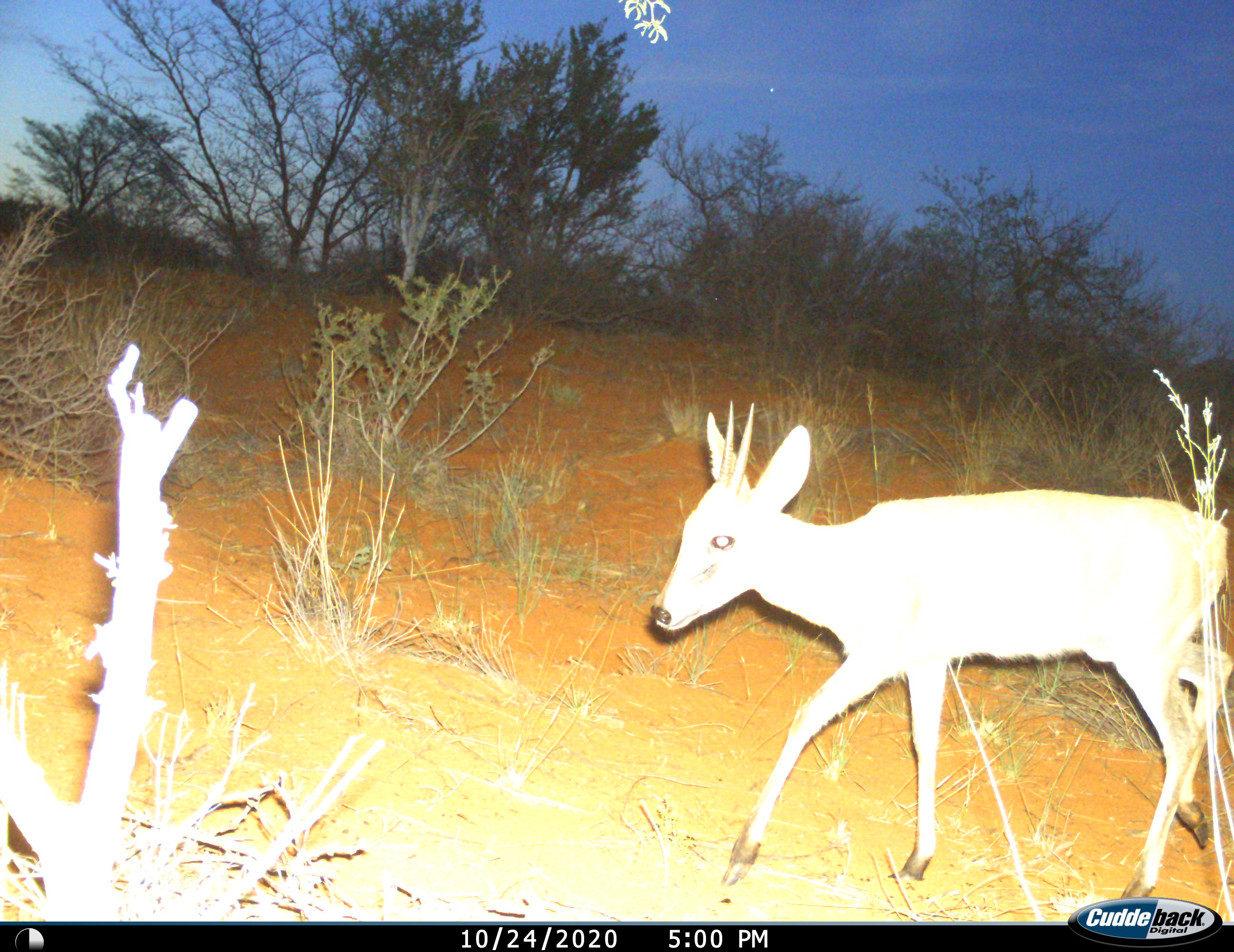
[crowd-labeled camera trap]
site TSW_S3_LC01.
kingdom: Animalia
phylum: Chordata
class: Mammalia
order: Artiodactyla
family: Bovidae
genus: Sylvicapra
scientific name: Sylvicapra grimmia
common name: common duiker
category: duikercommongrey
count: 1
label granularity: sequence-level